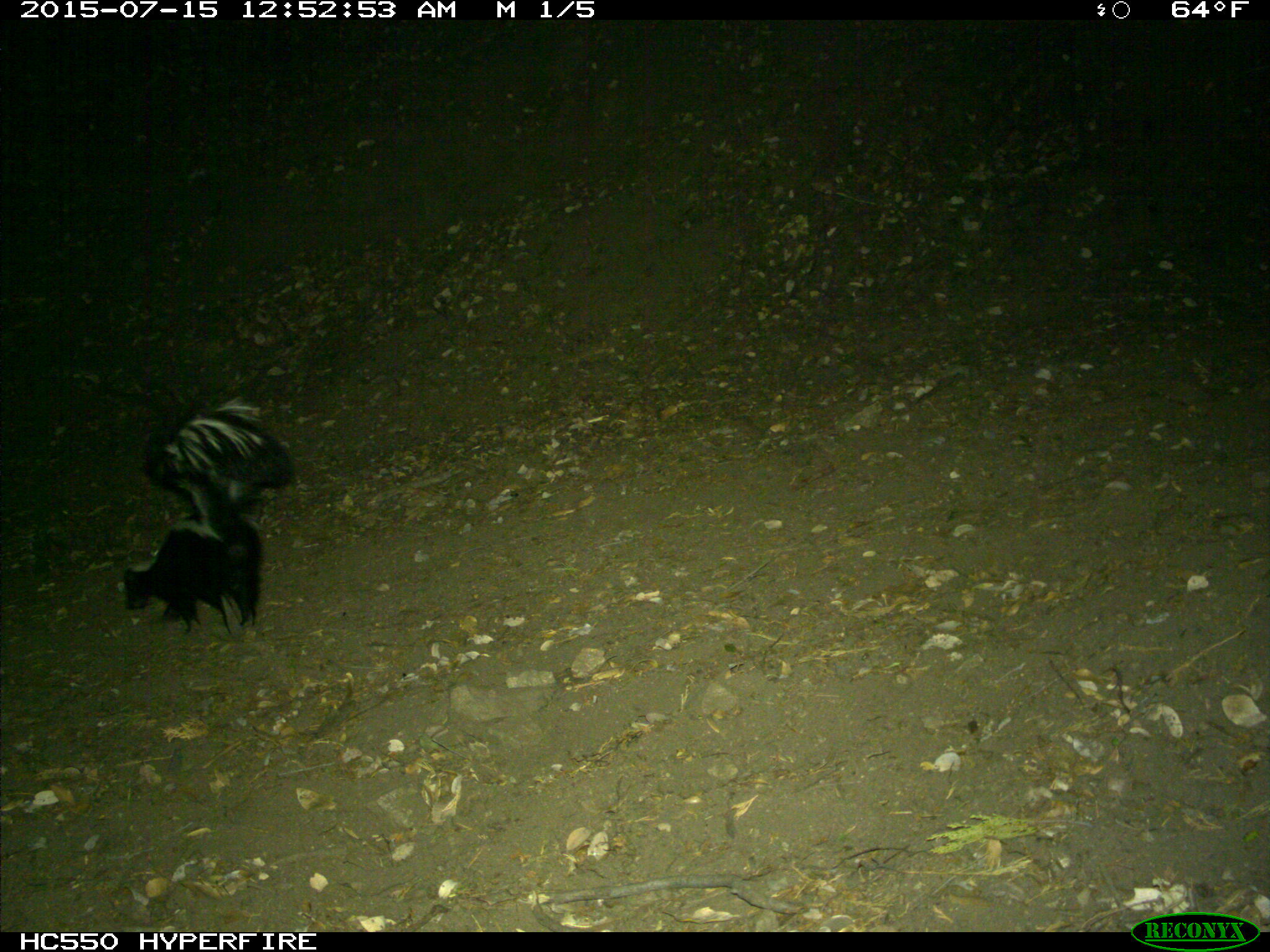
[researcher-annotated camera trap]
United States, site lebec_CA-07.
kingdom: Animalia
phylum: Chordata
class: Mammalia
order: Carnivora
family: Mephitidae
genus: Mephitis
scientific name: Mephitis mephitis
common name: striped skunk